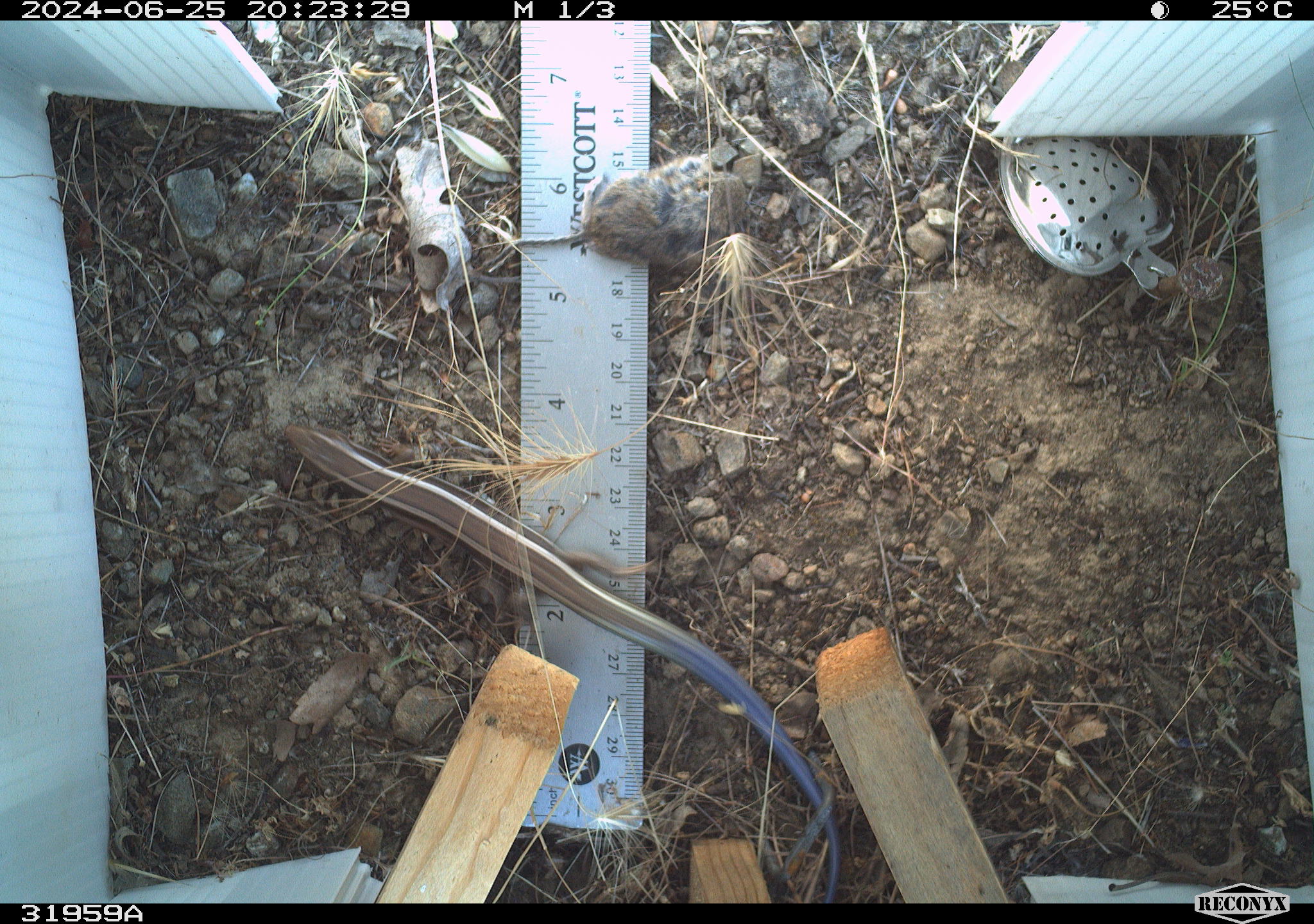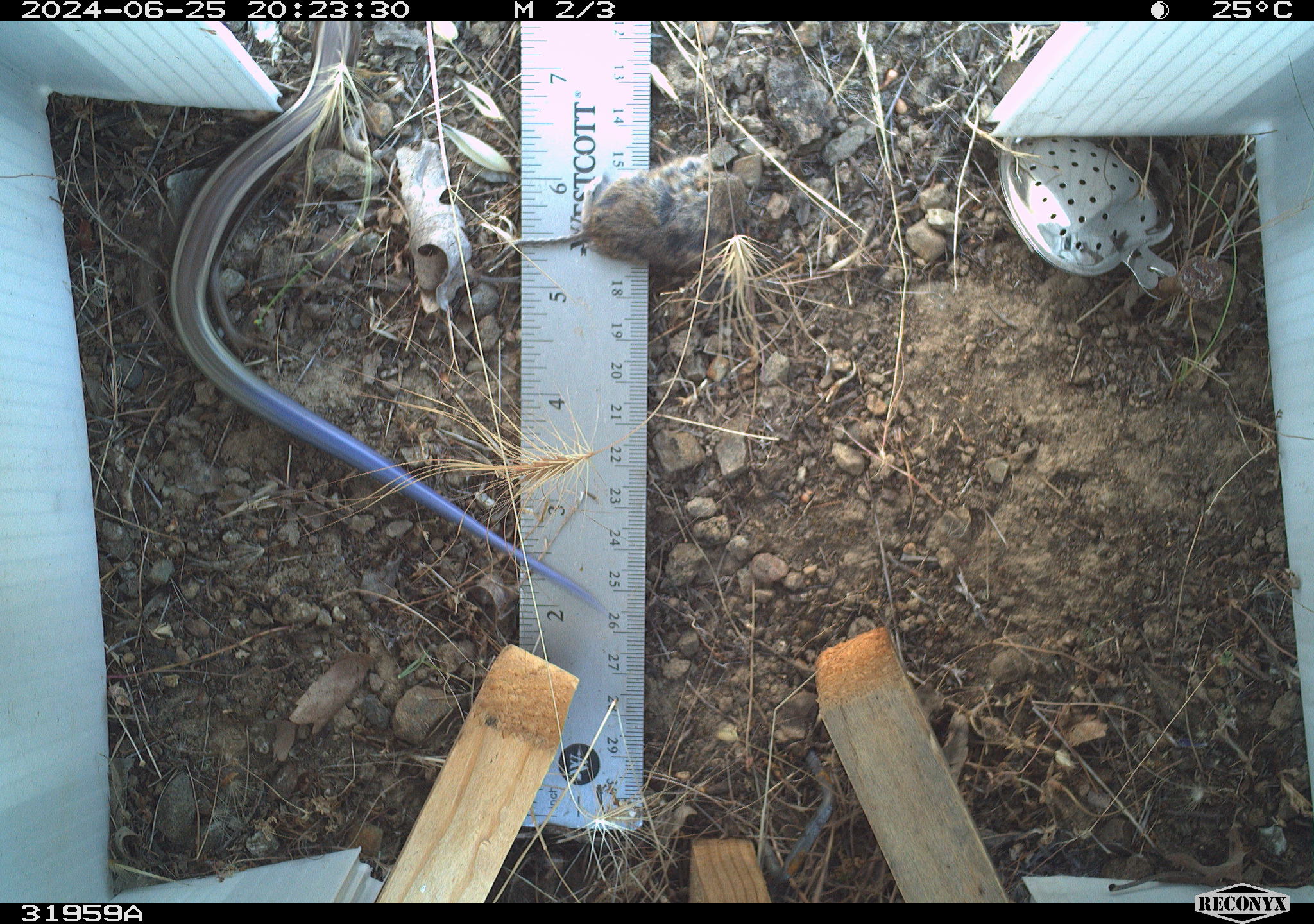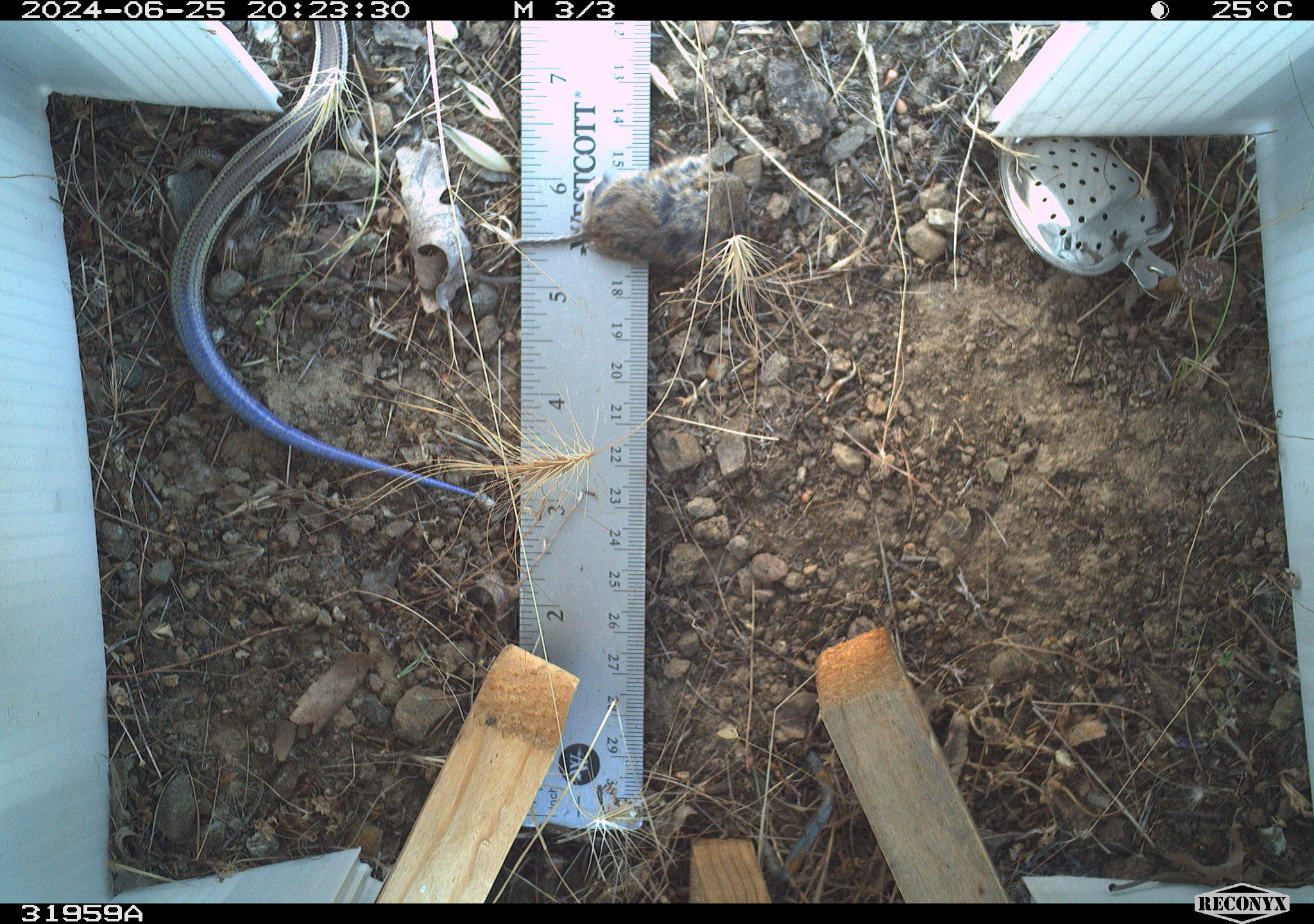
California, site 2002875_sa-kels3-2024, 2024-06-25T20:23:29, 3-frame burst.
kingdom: Animalia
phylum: Chordata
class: Reptilia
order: Squamata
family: Scincidae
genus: Plestiodon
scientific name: Plestiodon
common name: blue-tailed skinks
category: plestiodon species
Plestiodon species (blue-tailed skinks) (Plestiodon).